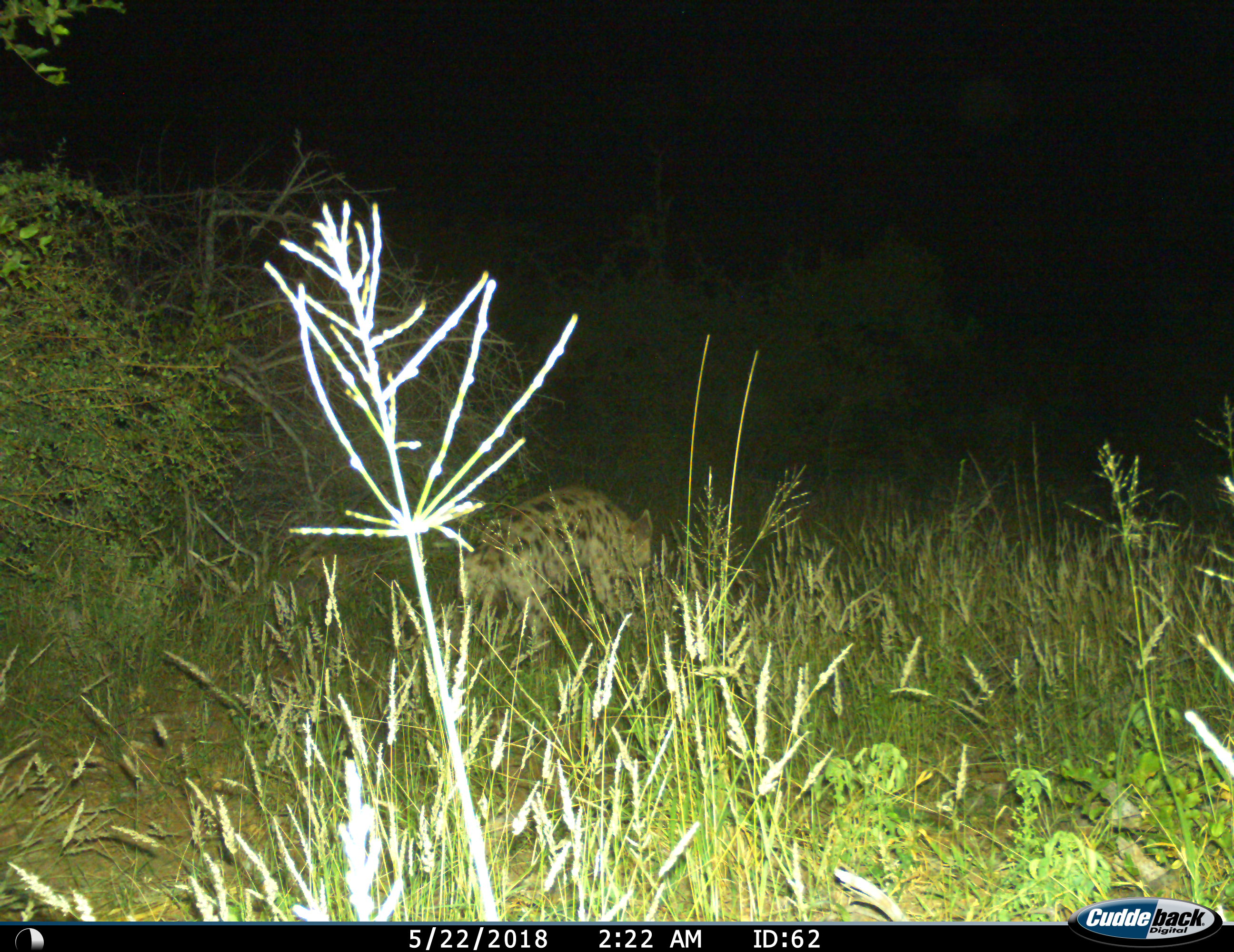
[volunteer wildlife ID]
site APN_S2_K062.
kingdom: Animalia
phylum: Chordata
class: Mammalia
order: Carnivora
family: Hyaenidae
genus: Crocuta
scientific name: Crocuta crocuta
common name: spotted hyena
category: hyenaspotted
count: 1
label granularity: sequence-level